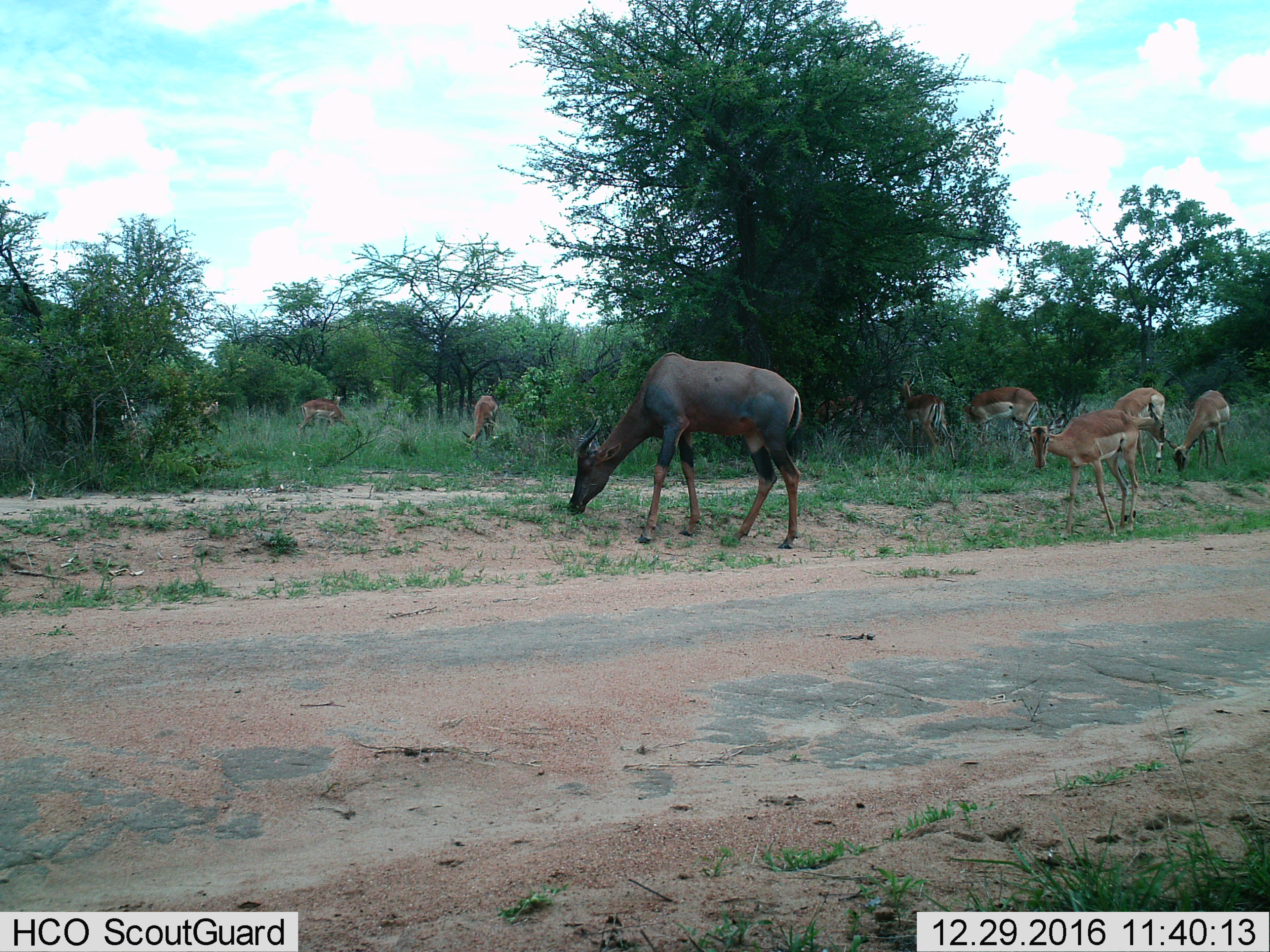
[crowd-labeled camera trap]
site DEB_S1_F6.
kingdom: Animalia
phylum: Chordata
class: Mammalia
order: Artiodactyla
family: Bovidae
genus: Aepyceros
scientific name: Aepyceros melampus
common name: impala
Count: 9.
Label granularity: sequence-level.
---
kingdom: Animalia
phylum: Chordata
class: Mammalia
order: Artiodactyla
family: Bovidae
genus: Damaliscus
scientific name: Damaliscus lunatus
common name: tsessebe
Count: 1.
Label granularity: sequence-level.